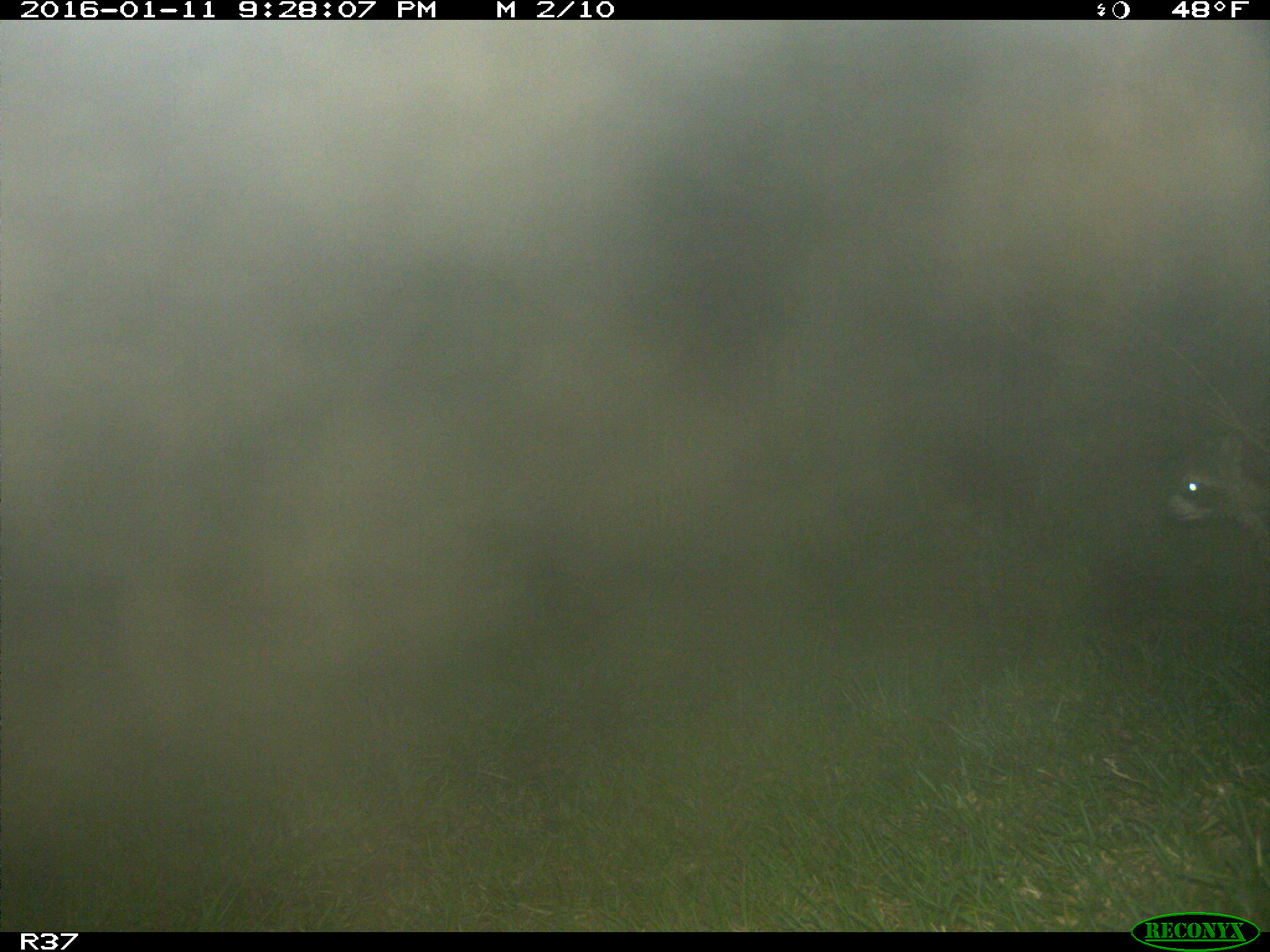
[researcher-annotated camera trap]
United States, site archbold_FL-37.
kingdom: Animalia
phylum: Chordata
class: Mammalia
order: Carnivora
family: Procyonidae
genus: Procyon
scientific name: Procyon lotor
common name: common raccoon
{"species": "Procyon lotor (common raccoon)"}